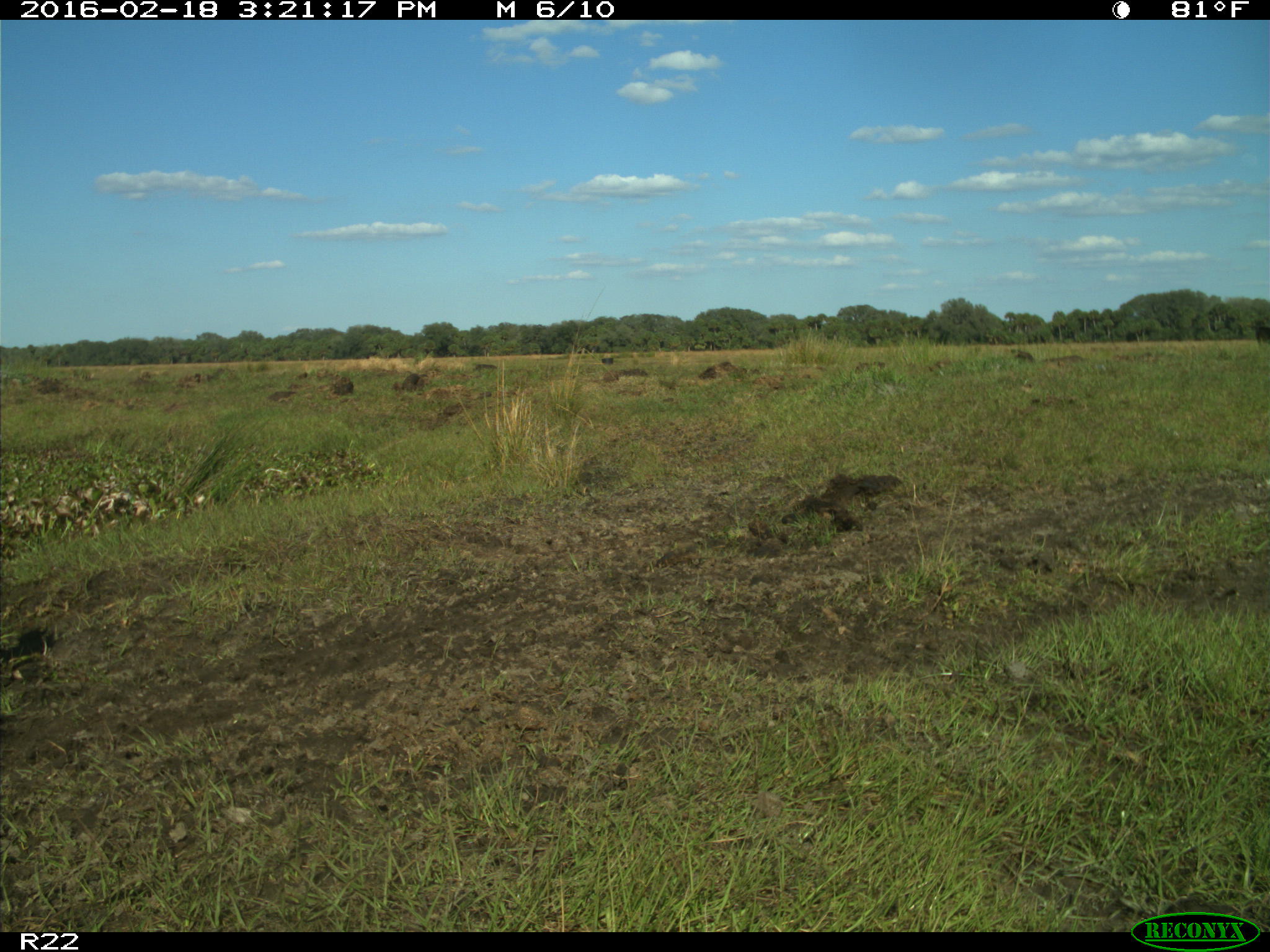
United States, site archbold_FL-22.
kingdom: Animalia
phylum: Chordata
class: Mammalia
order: Artiodactyla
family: Bovidae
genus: Bos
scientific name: Bos taurus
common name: domestic cow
Bos taurus (domestic cow).